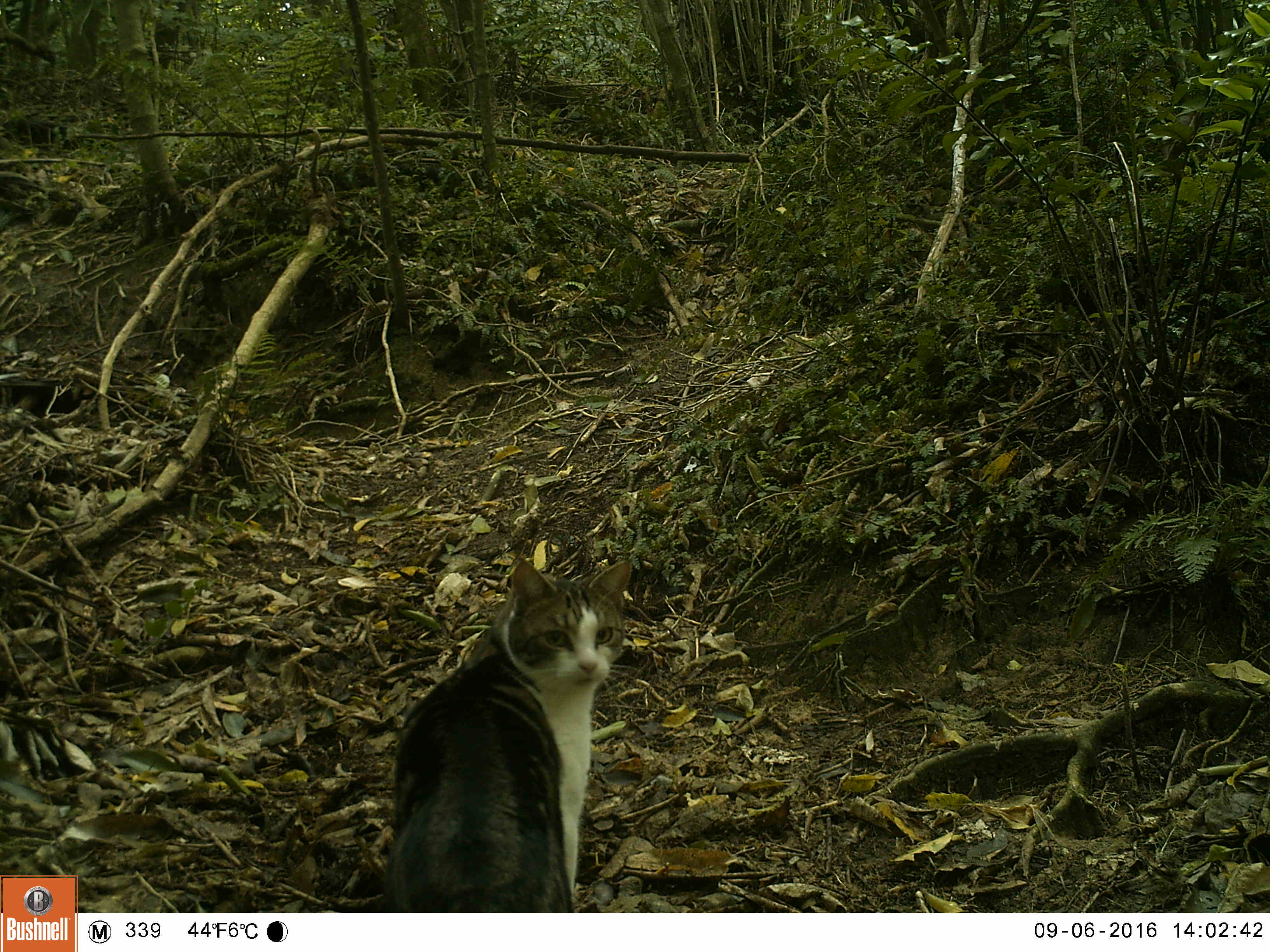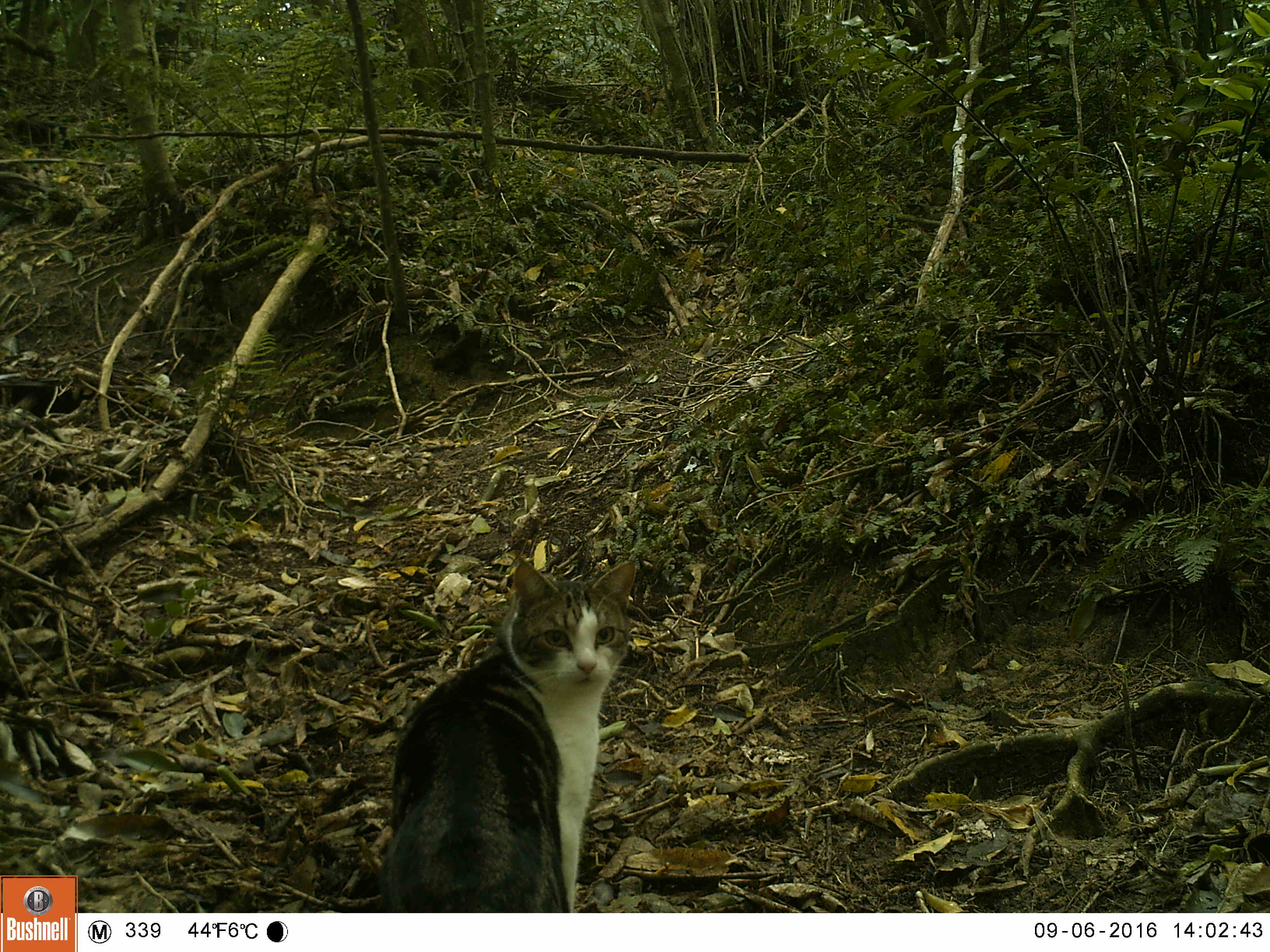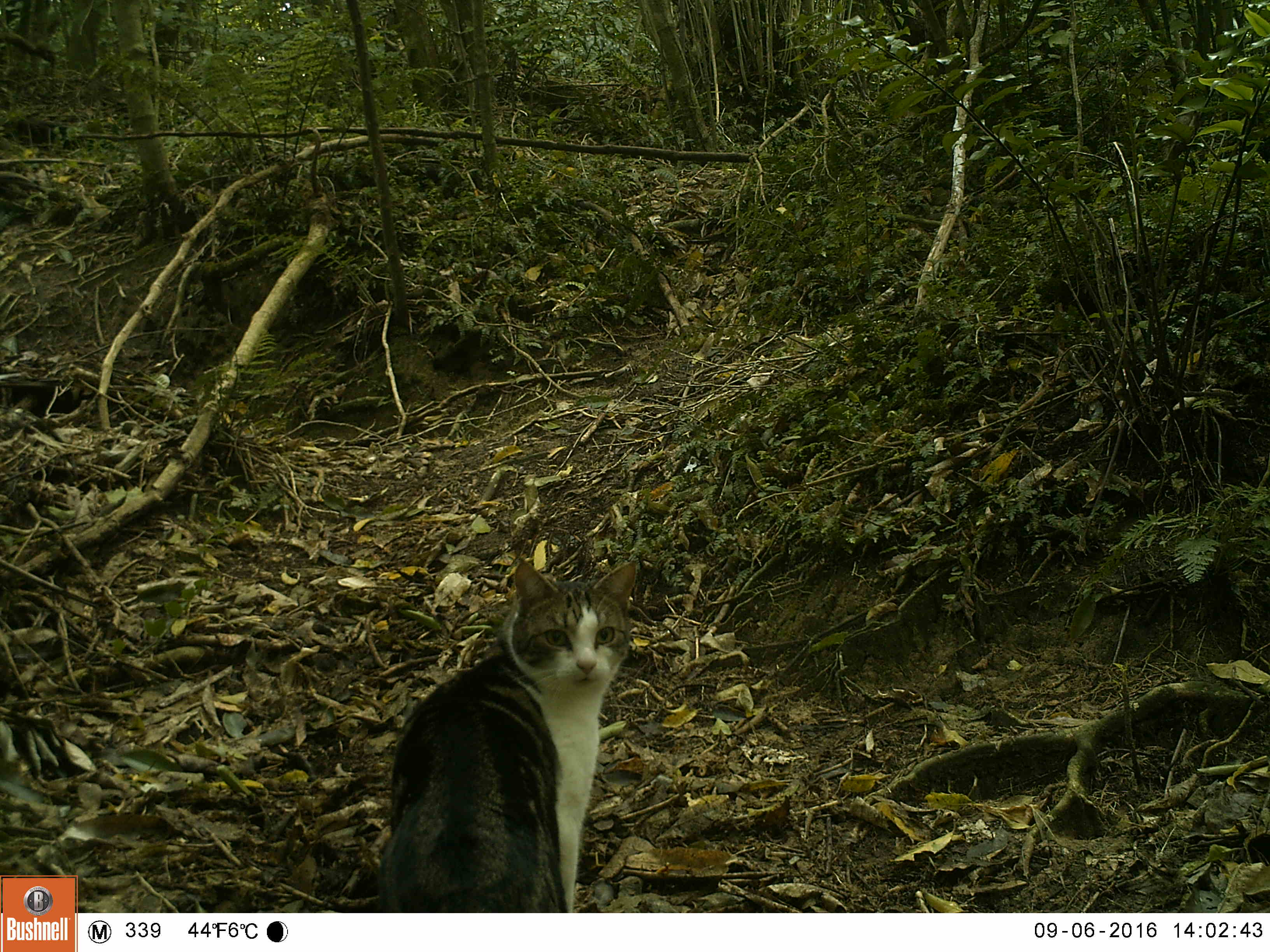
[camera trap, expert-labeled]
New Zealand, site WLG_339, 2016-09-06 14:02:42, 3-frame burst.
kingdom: Animalia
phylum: Chordata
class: Mammalia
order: Carnivora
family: Felidae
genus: Felis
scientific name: Felis catus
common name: domestic cat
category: cat